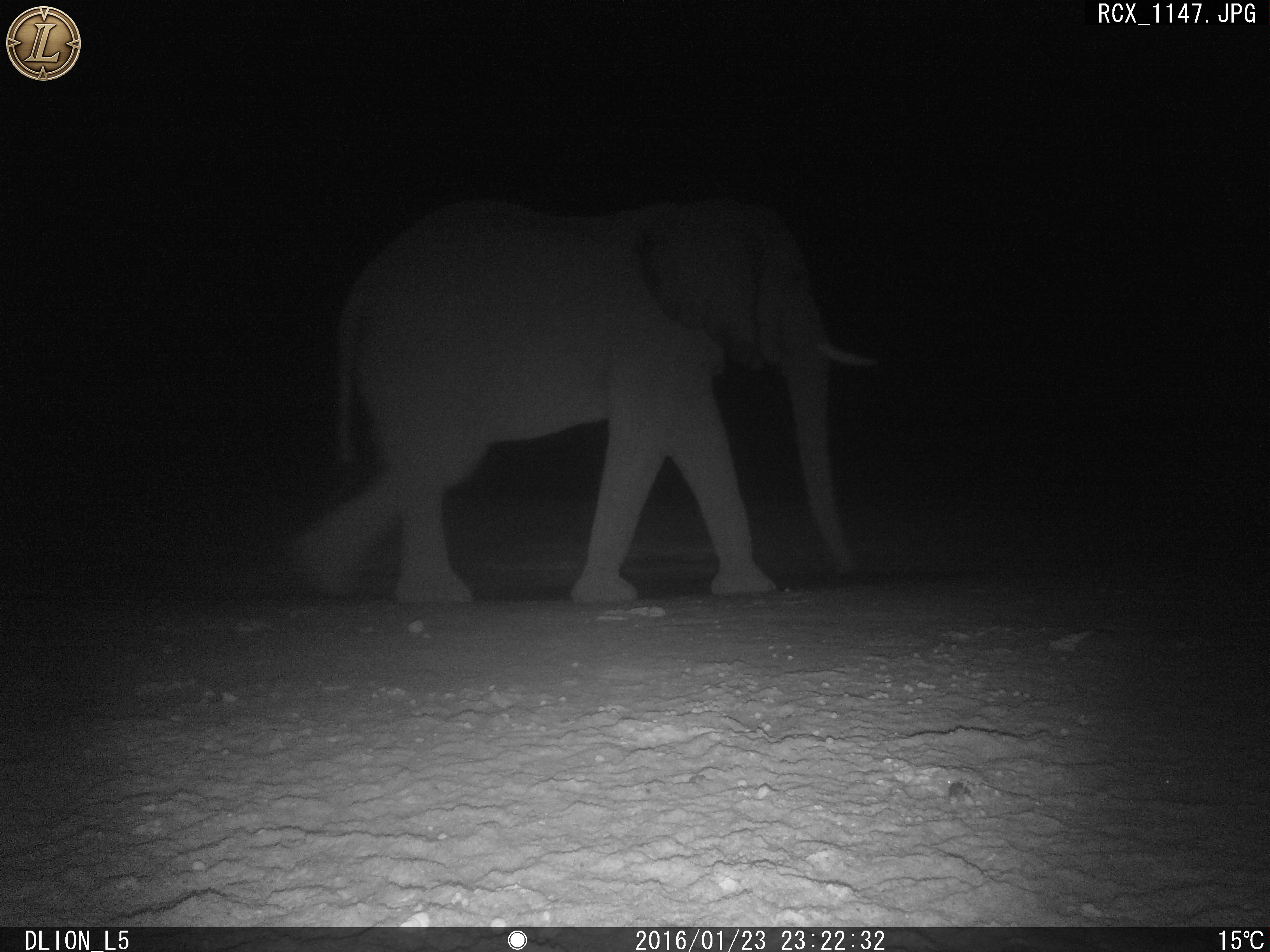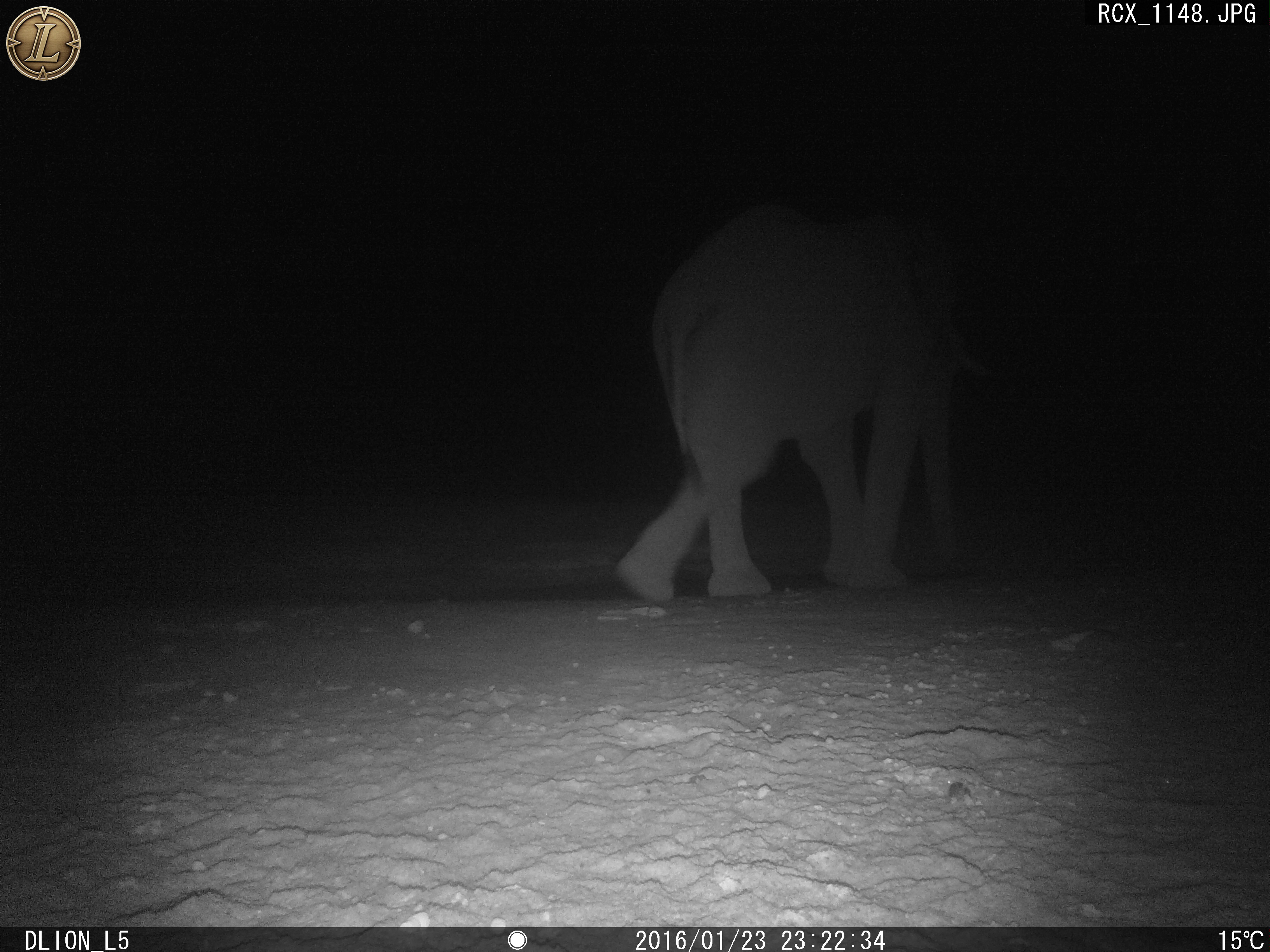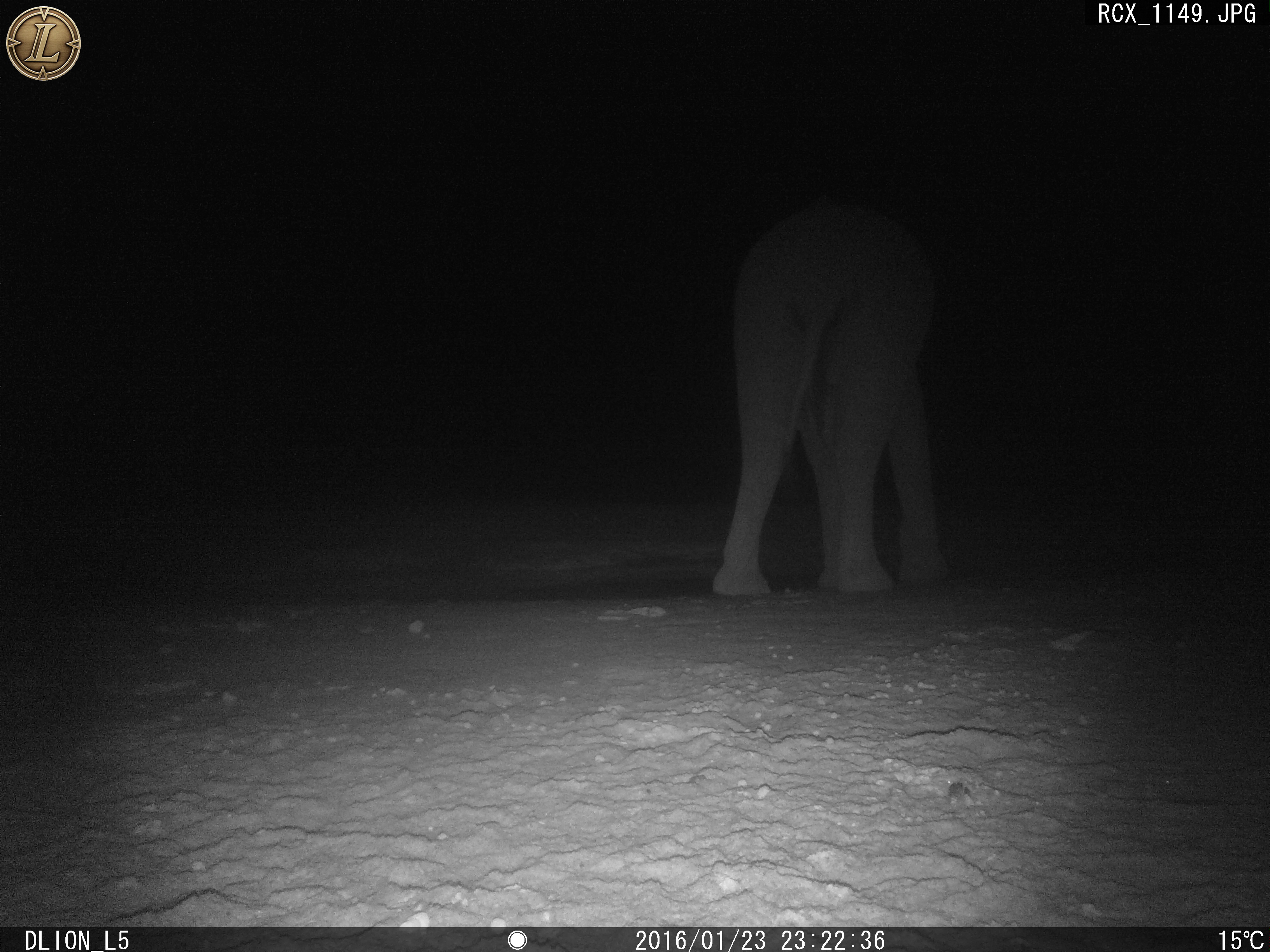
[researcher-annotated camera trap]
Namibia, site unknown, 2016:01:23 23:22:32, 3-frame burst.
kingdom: Animalia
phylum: Chordata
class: Mammalia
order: Proboscidea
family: Elephantidae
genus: Loxodonta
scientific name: Loxodonta africana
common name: african elephant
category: loxodanta africana